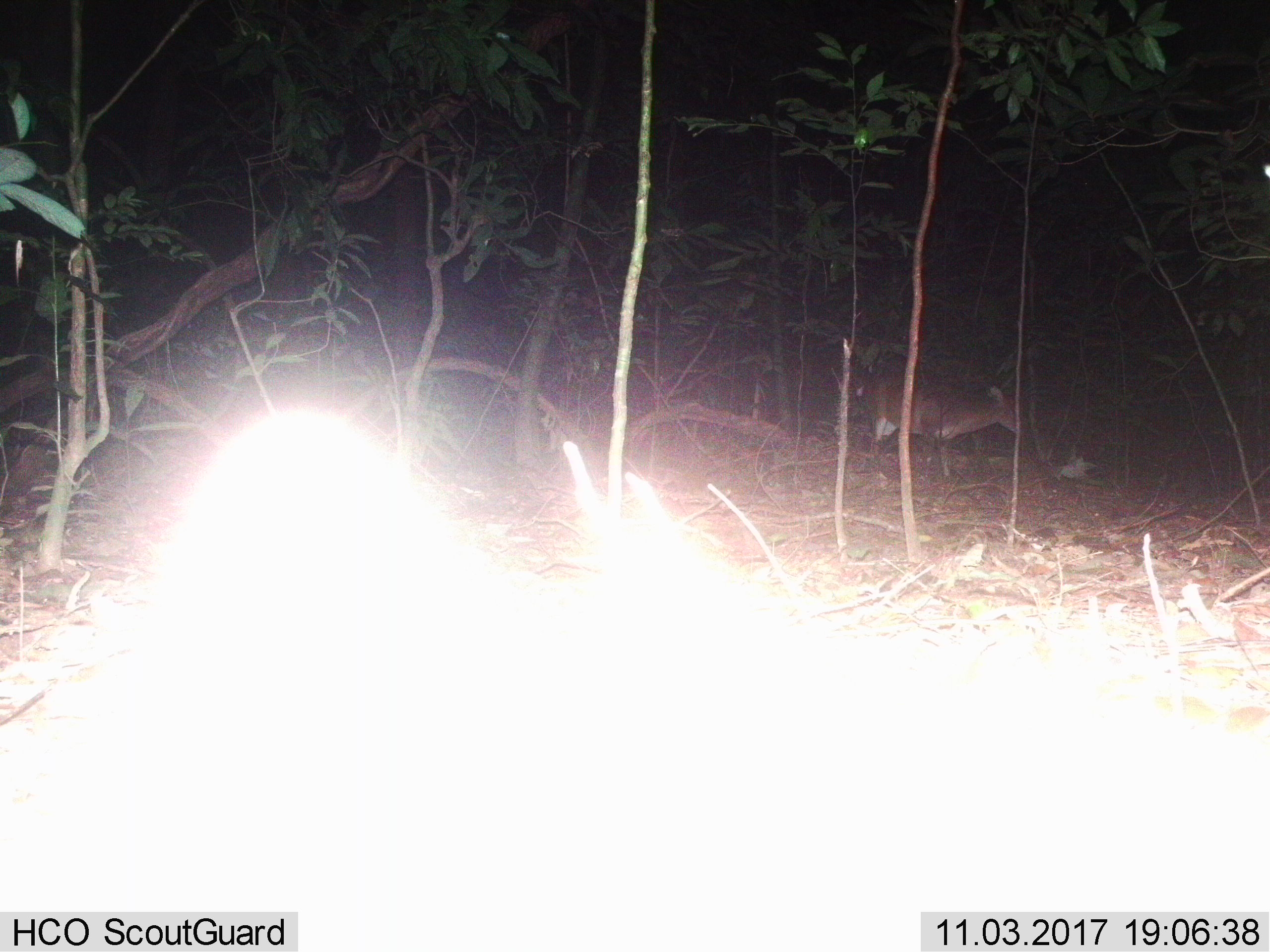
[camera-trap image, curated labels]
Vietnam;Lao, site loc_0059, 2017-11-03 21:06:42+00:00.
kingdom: Animalia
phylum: Chordata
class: Mammalia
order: Artiodactyla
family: Cervidae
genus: Muntiacus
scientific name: Muntiacus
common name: muntjacs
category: unidentified muntjac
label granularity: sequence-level